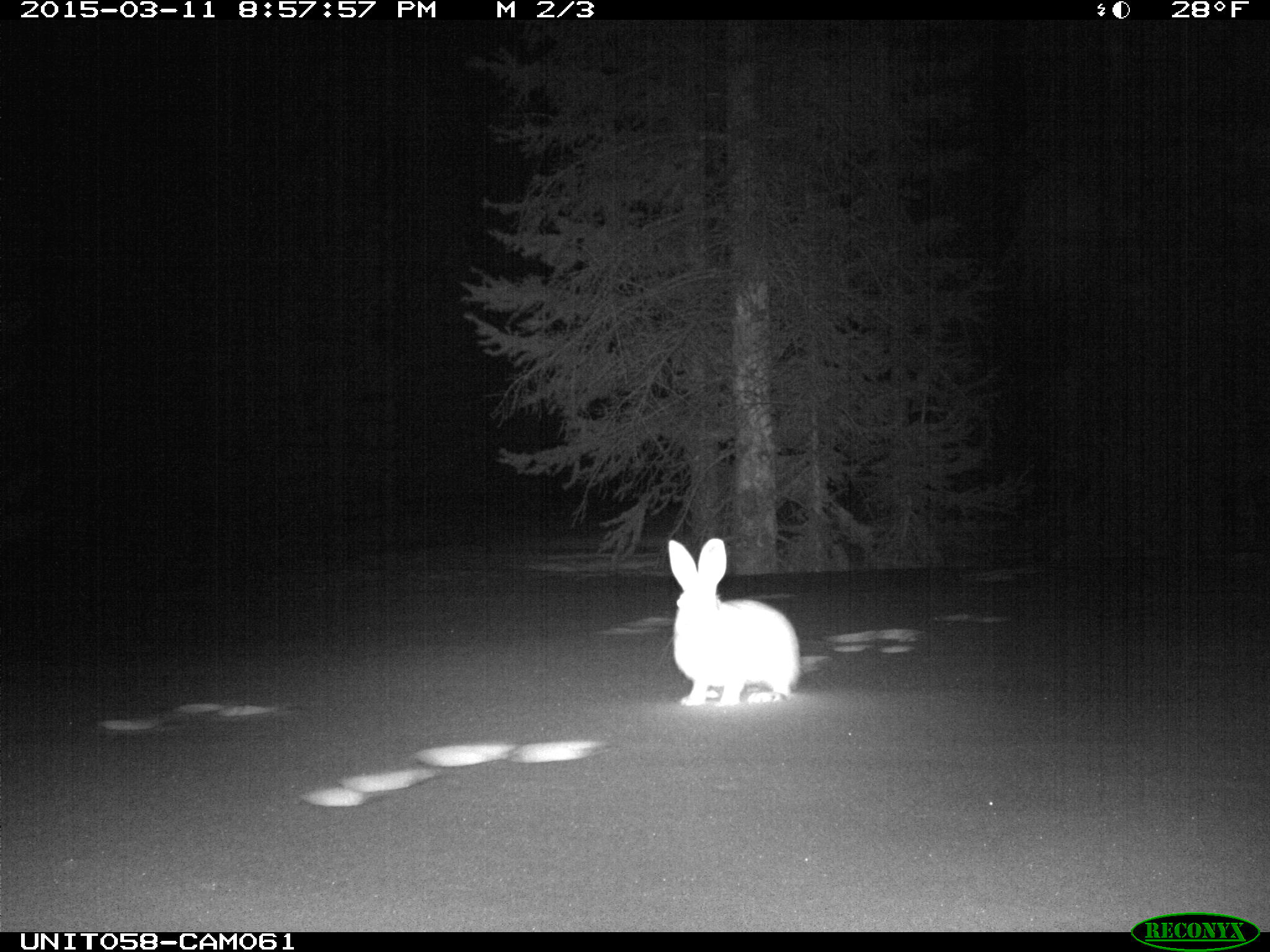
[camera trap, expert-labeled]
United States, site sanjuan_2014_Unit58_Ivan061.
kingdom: Animalia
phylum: Chordata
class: Mammalia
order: Lagomorpha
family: Leporidae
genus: Lepus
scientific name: Lepus americanus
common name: snowshoe hare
Lepus americanus (snowshoe hare).